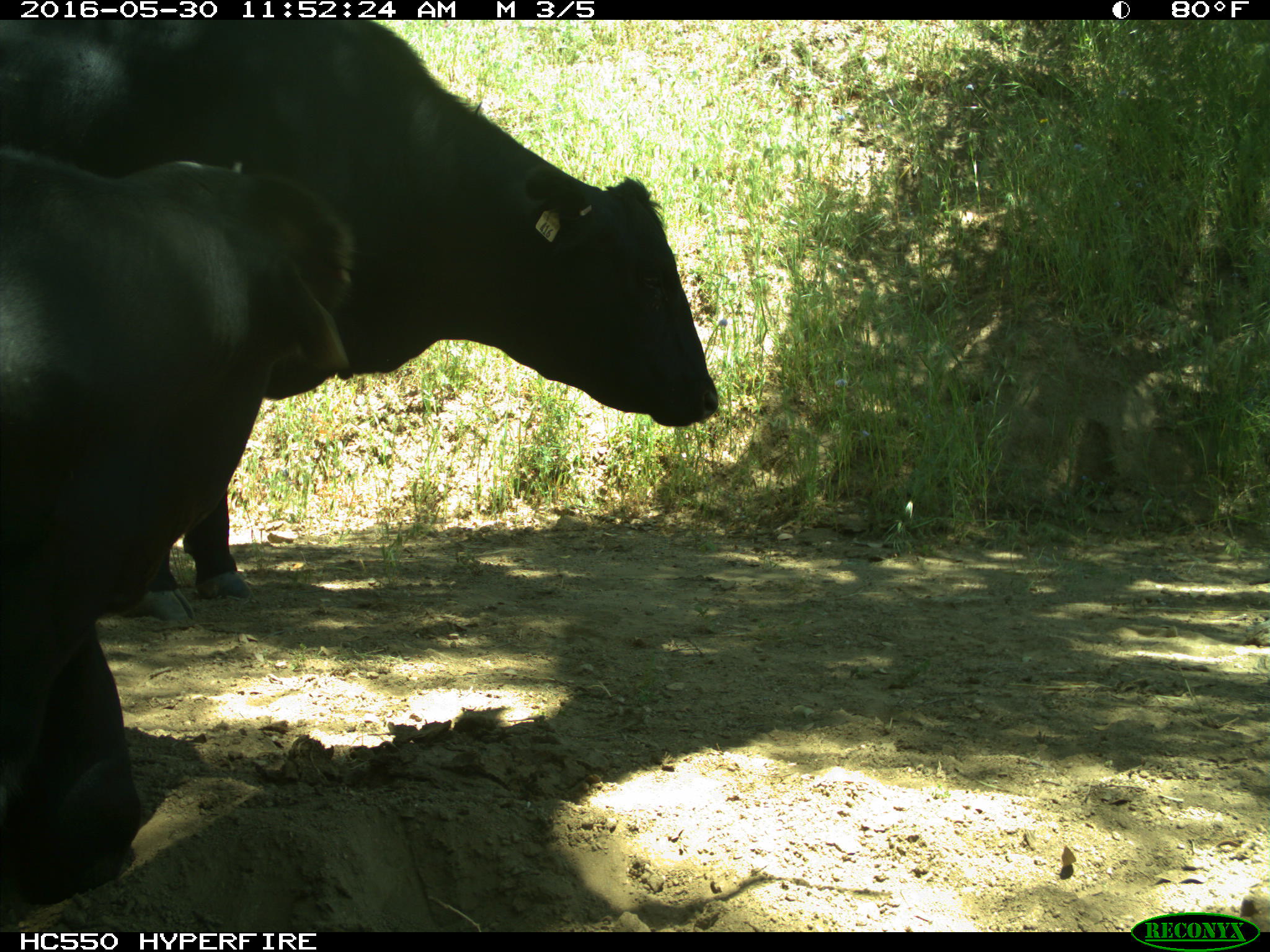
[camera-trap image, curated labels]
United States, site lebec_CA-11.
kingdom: Animalia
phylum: Chordata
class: Mammalia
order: Artiodactyla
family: Bovidae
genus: Bos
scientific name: Bos taurus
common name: domestic cow